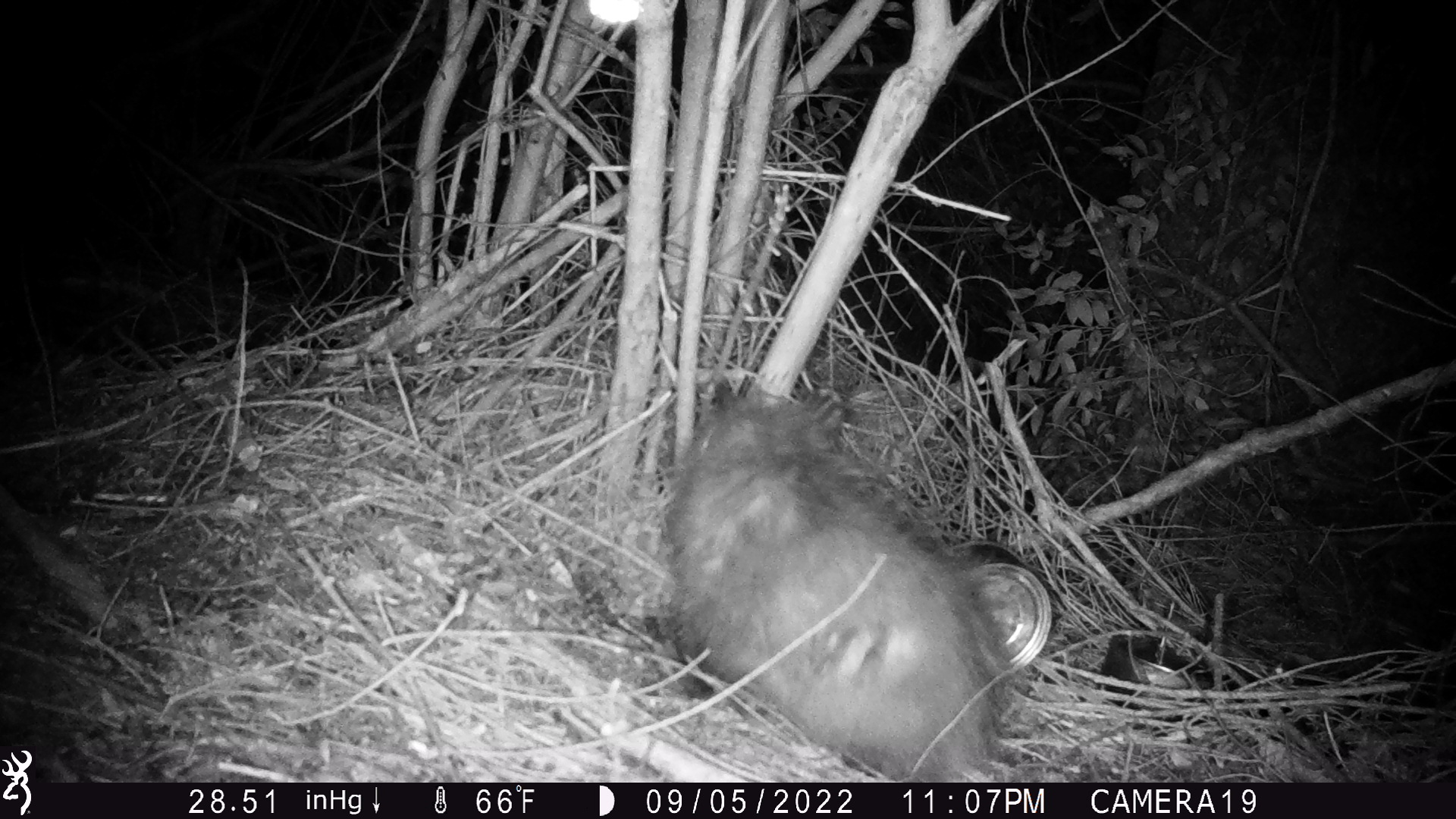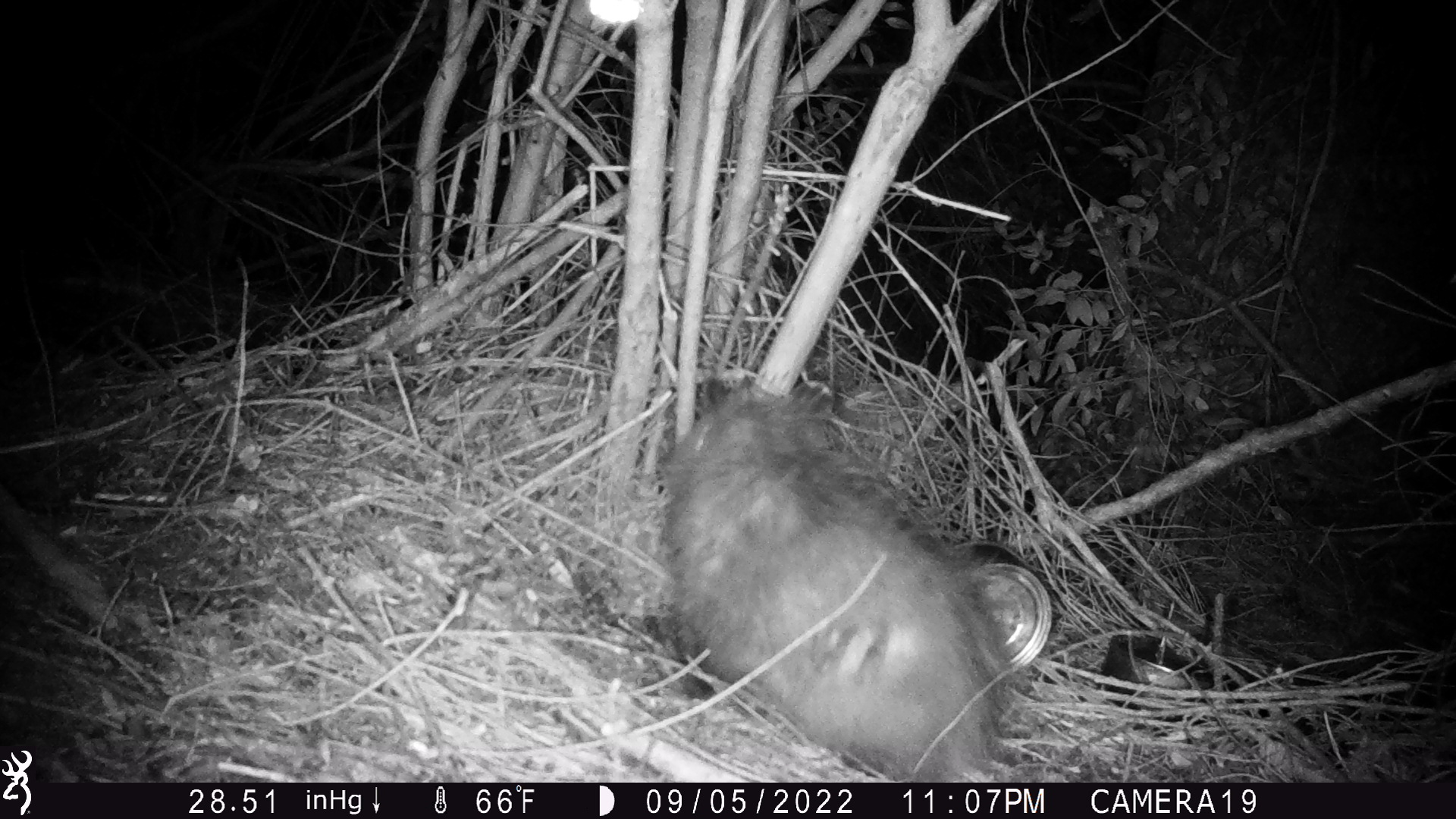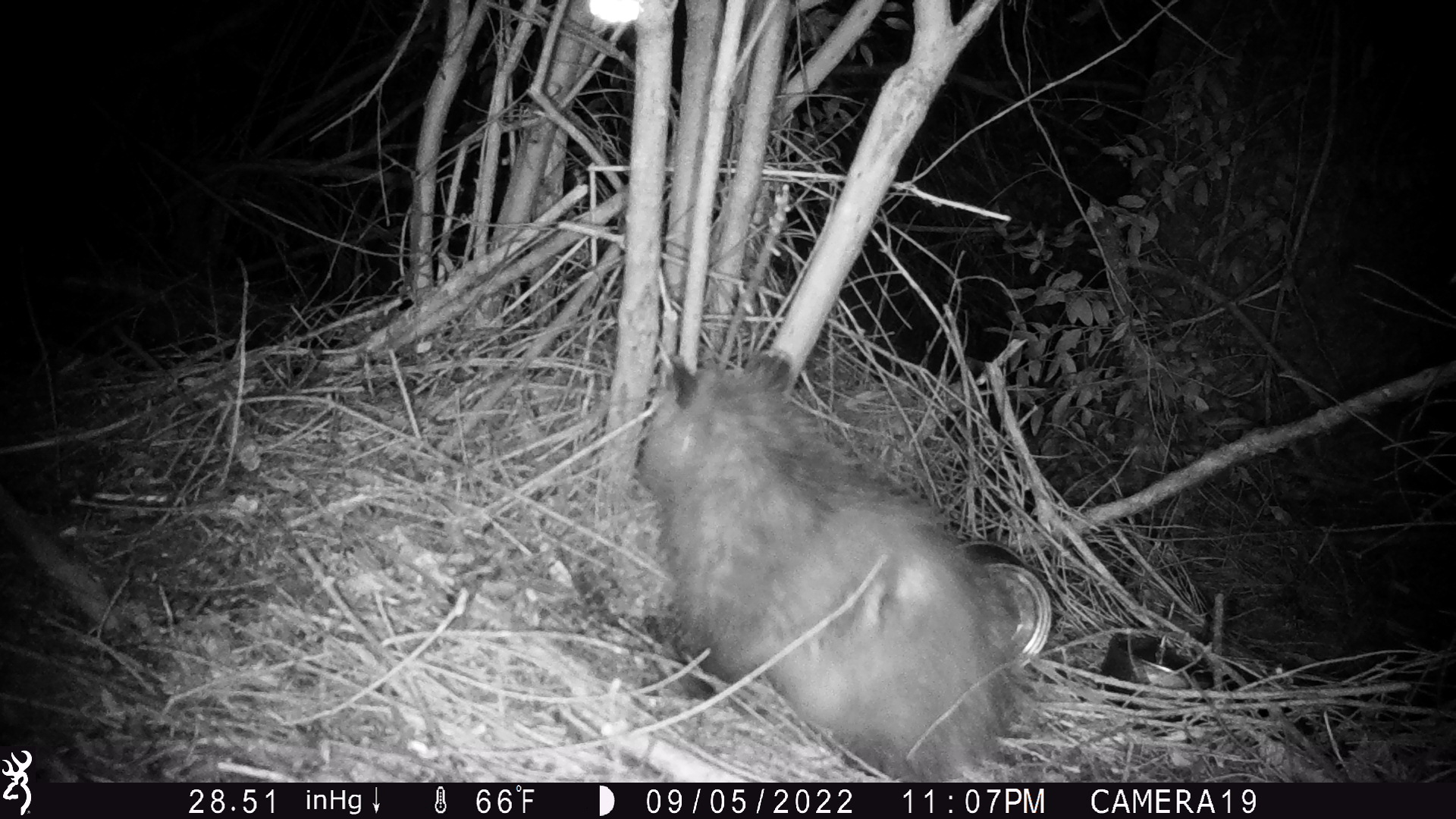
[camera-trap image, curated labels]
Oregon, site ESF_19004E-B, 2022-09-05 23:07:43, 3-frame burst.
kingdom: Animalia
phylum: Chordata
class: Mammalia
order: Didelphimorphia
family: Didelphidae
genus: Didelphis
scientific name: Didelphis virginiana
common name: virginia opossum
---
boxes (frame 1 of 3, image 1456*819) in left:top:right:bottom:
virginia opossum: 667:350:1023:772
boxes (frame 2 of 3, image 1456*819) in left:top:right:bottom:
virginia opossum: 635:339:1030:775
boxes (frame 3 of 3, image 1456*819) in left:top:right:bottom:
virginia opossum: 565:340:1024:776